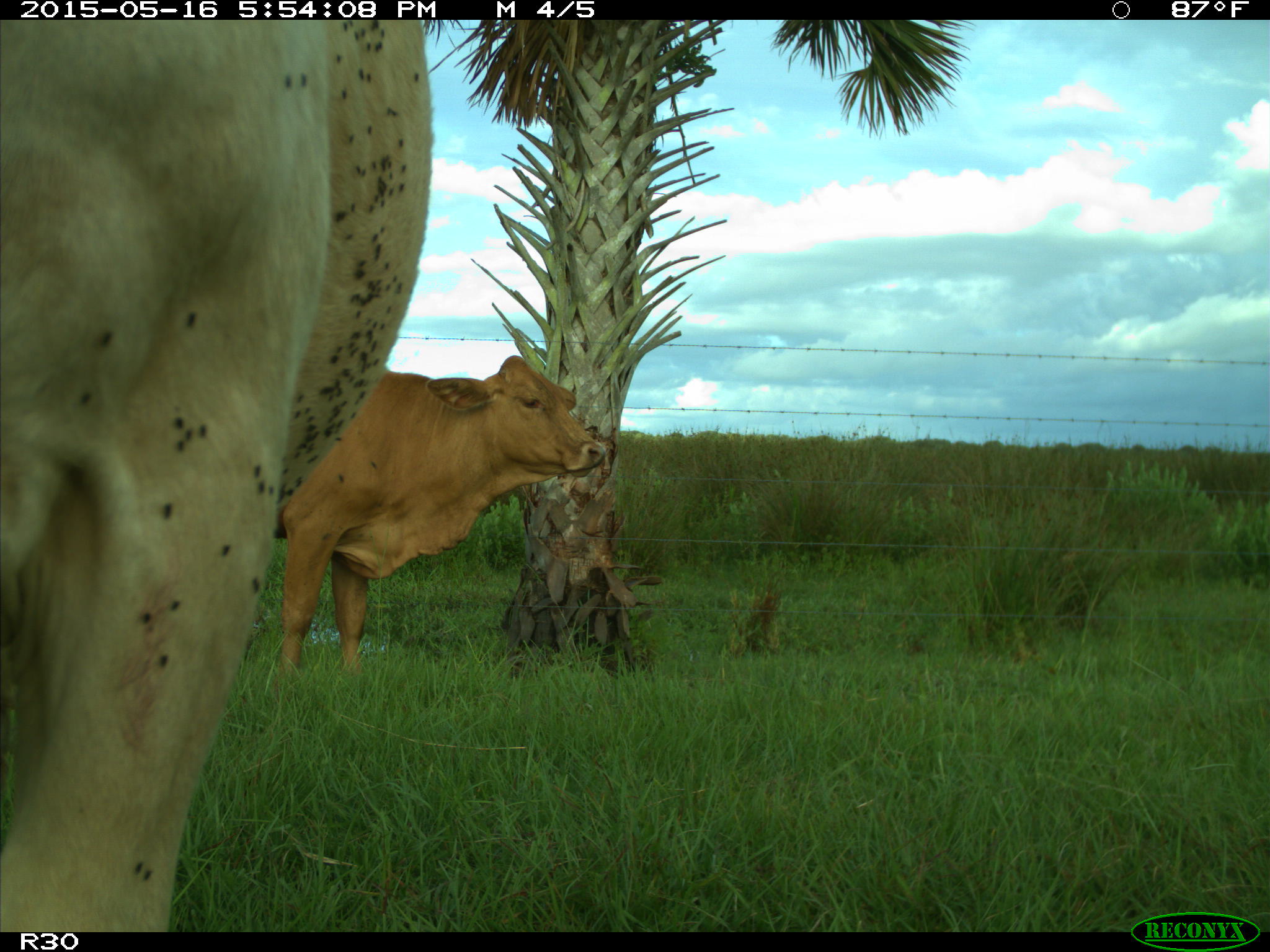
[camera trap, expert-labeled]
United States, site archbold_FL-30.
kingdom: Animalia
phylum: Chordata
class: Mammalia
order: Artiodactyla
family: Bovidae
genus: Bos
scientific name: Bos taurus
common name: domestic cow